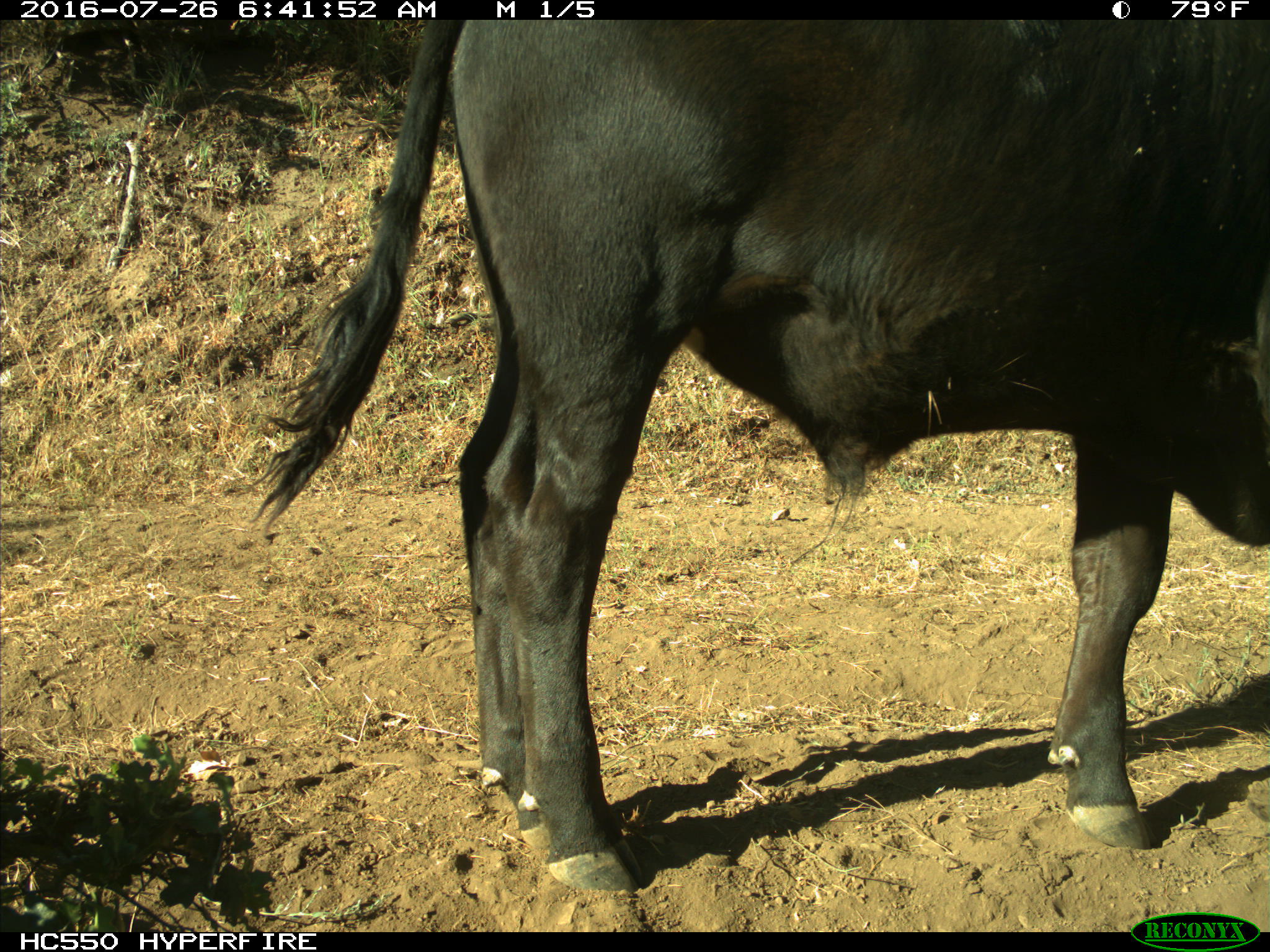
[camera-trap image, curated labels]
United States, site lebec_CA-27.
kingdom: Animalia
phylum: Chordata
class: Mammalia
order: Artiodactyla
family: Bovidae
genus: Bos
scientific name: Bos taurus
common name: domestic cow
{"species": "Bos taurus (domestic cow)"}